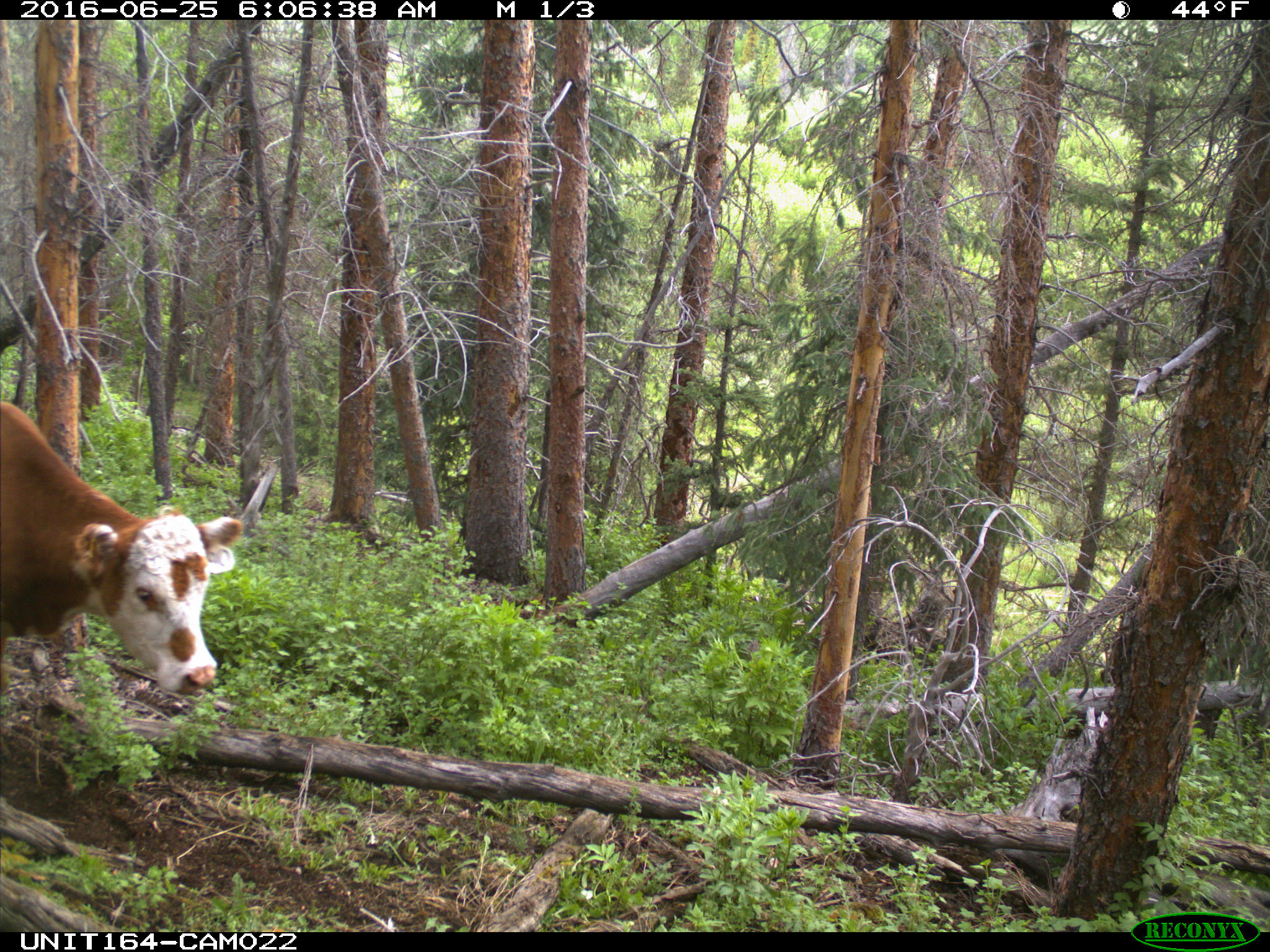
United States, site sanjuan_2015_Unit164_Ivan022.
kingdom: Animalia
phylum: Chordata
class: Mammalia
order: Artiodactyla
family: Bovidae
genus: Bos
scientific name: Bos taurus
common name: domestic cow